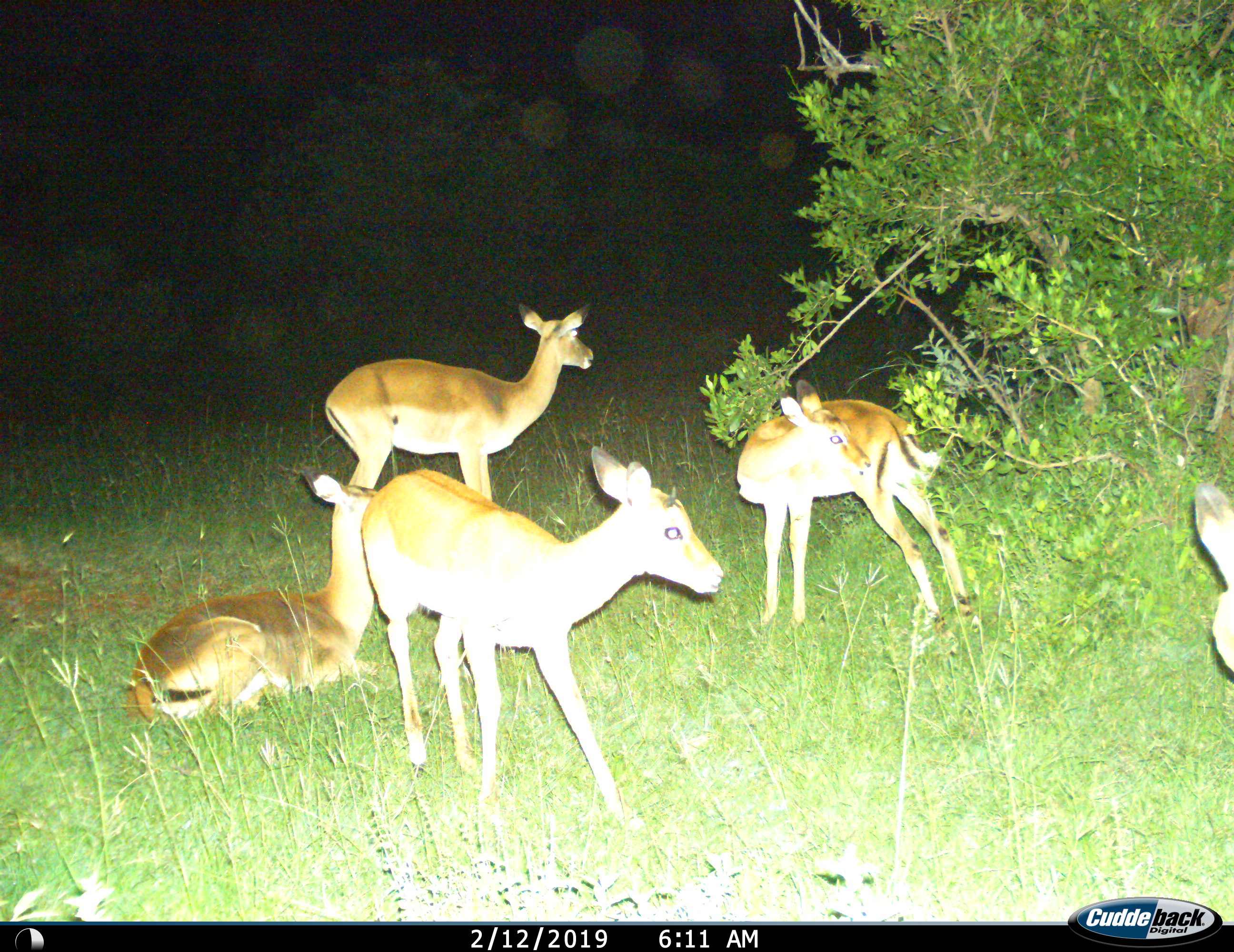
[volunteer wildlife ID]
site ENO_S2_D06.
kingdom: Animalia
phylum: Chordata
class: Mammalia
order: Artiodactyla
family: Bovidae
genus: Aepyceros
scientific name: Aepyceros melampus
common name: impala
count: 5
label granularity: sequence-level